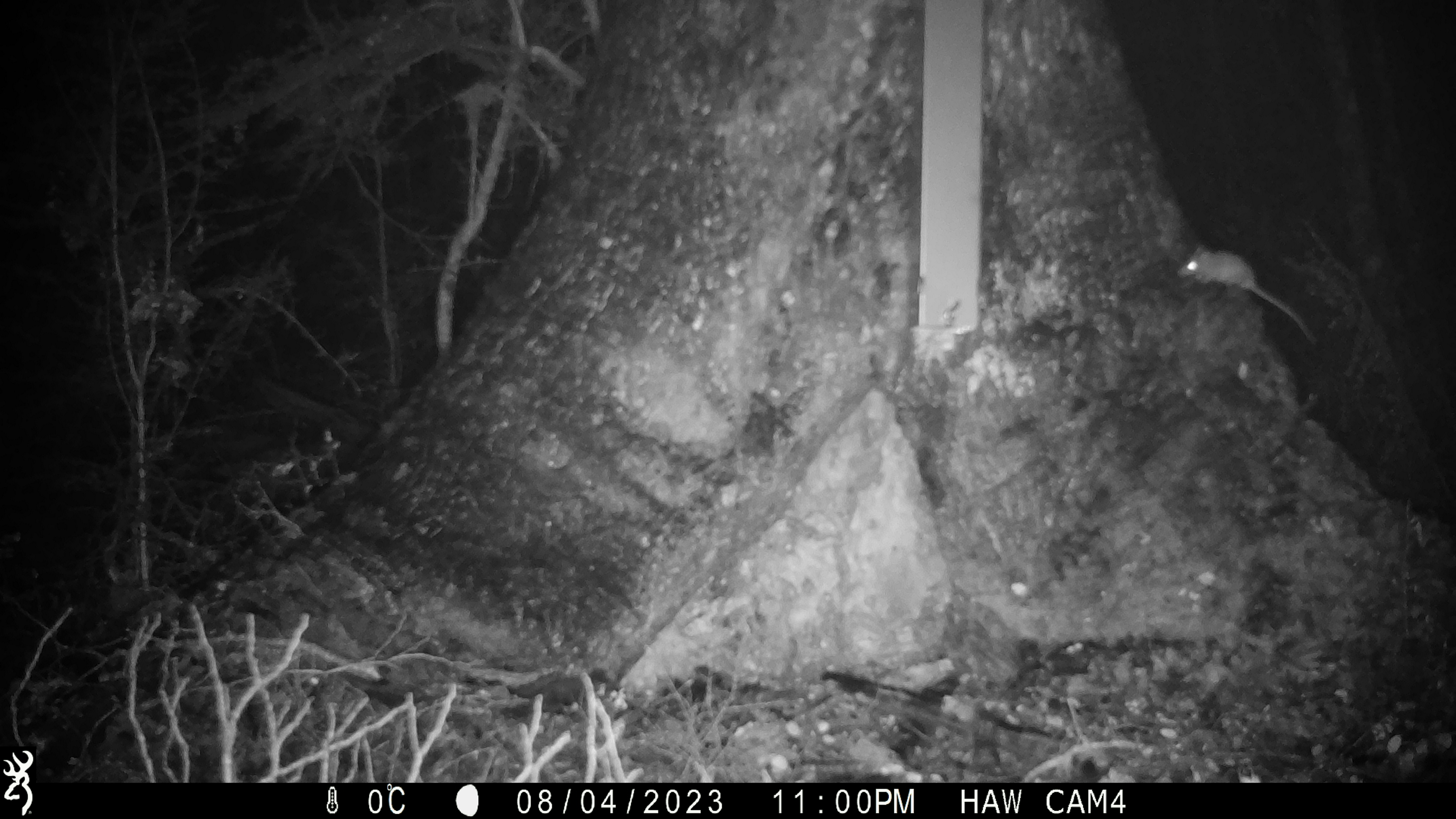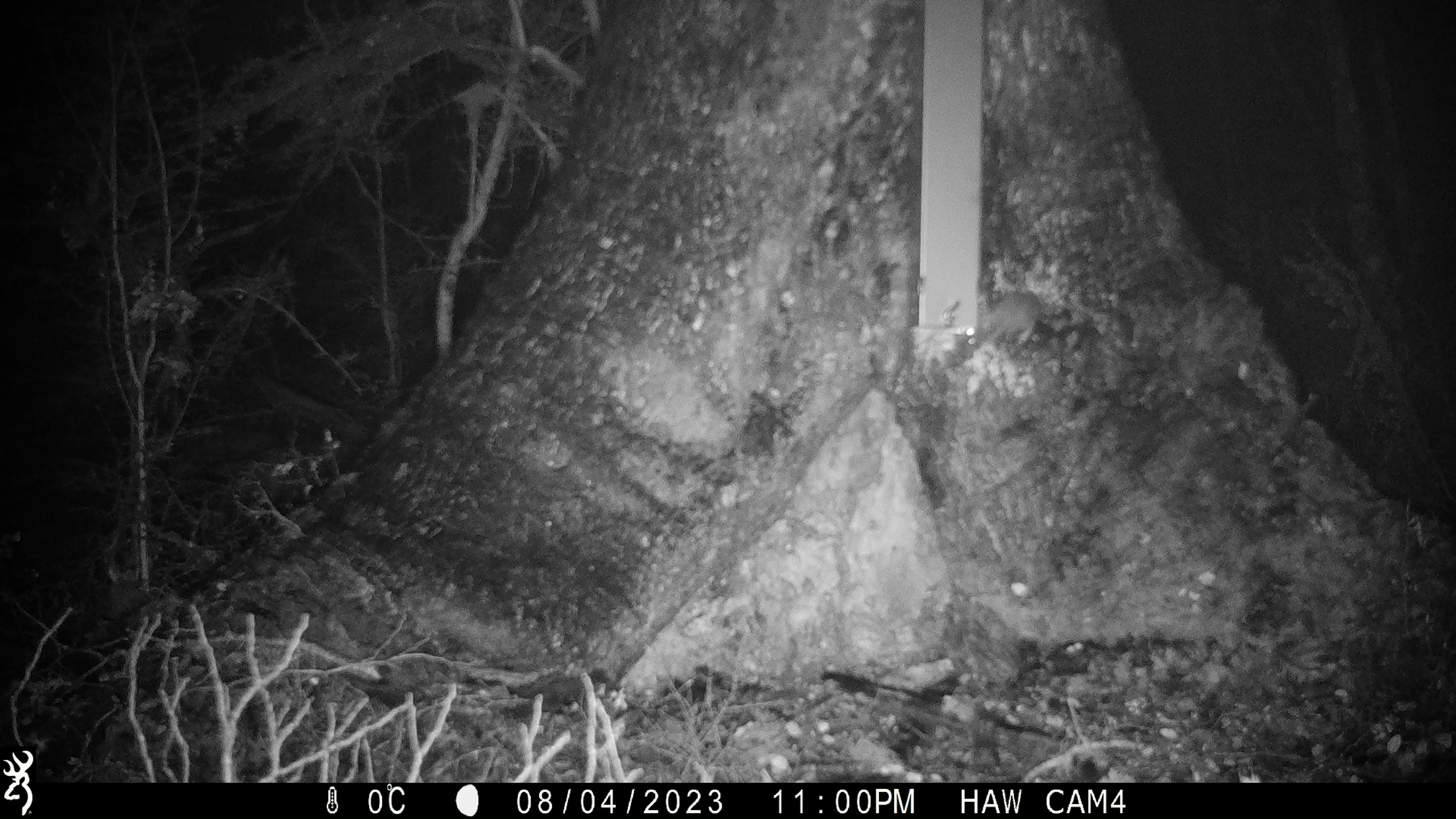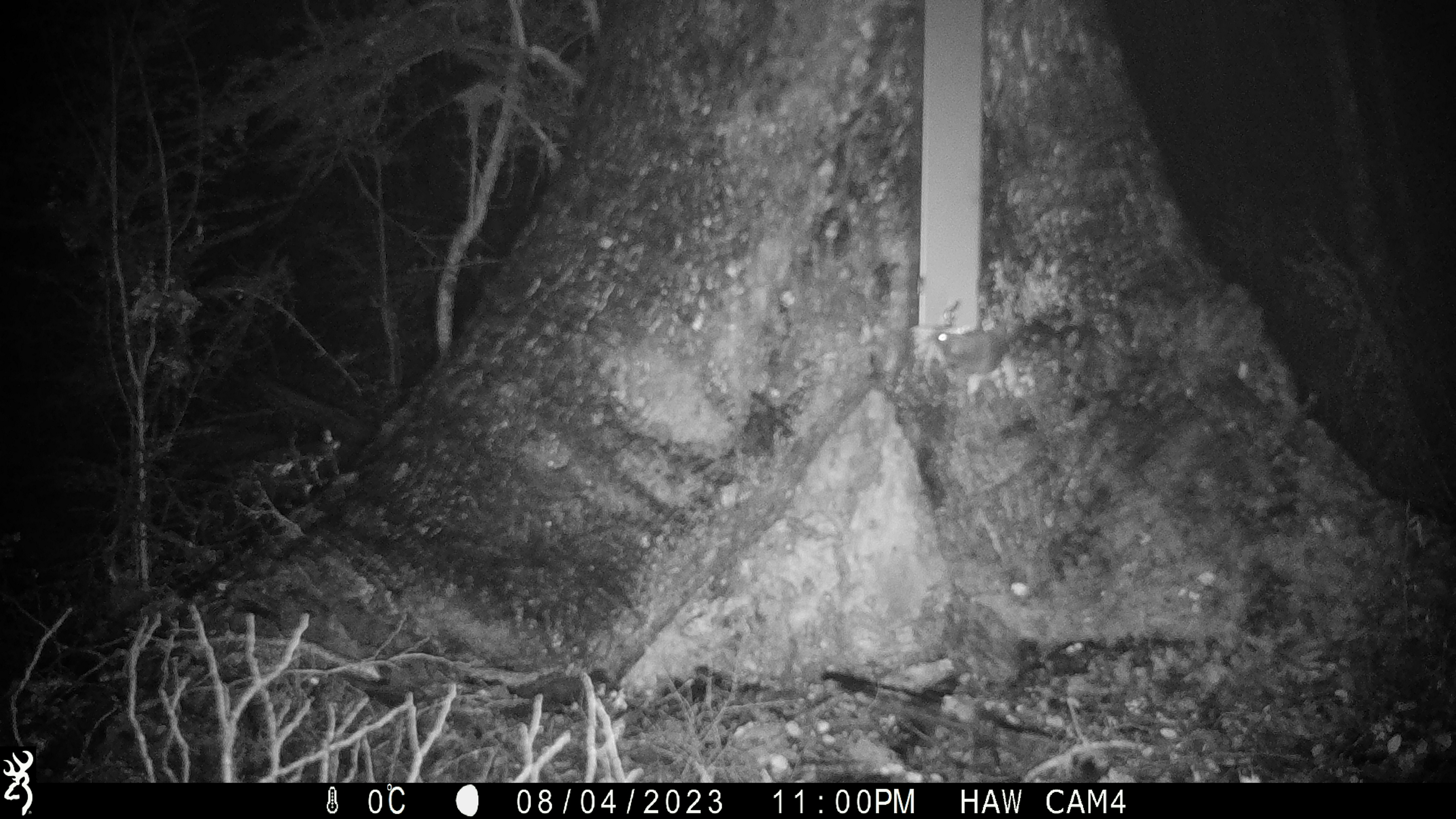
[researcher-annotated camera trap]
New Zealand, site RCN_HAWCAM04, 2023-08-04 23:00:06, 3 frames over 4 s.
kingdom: Animalia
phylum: Chordata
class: Mammalia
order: Rodentia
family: Muridae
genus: Mus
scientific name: Mus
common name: mouse